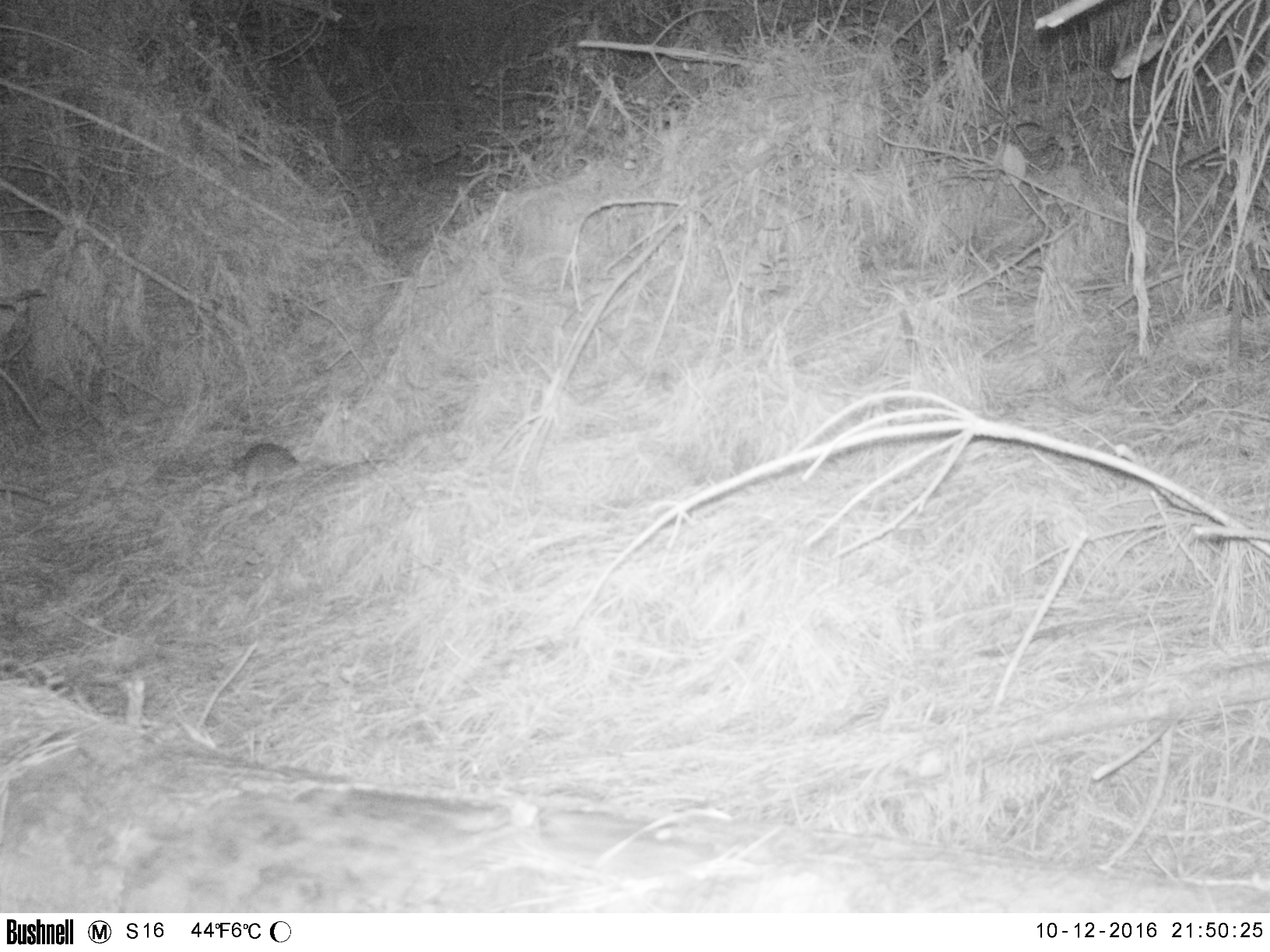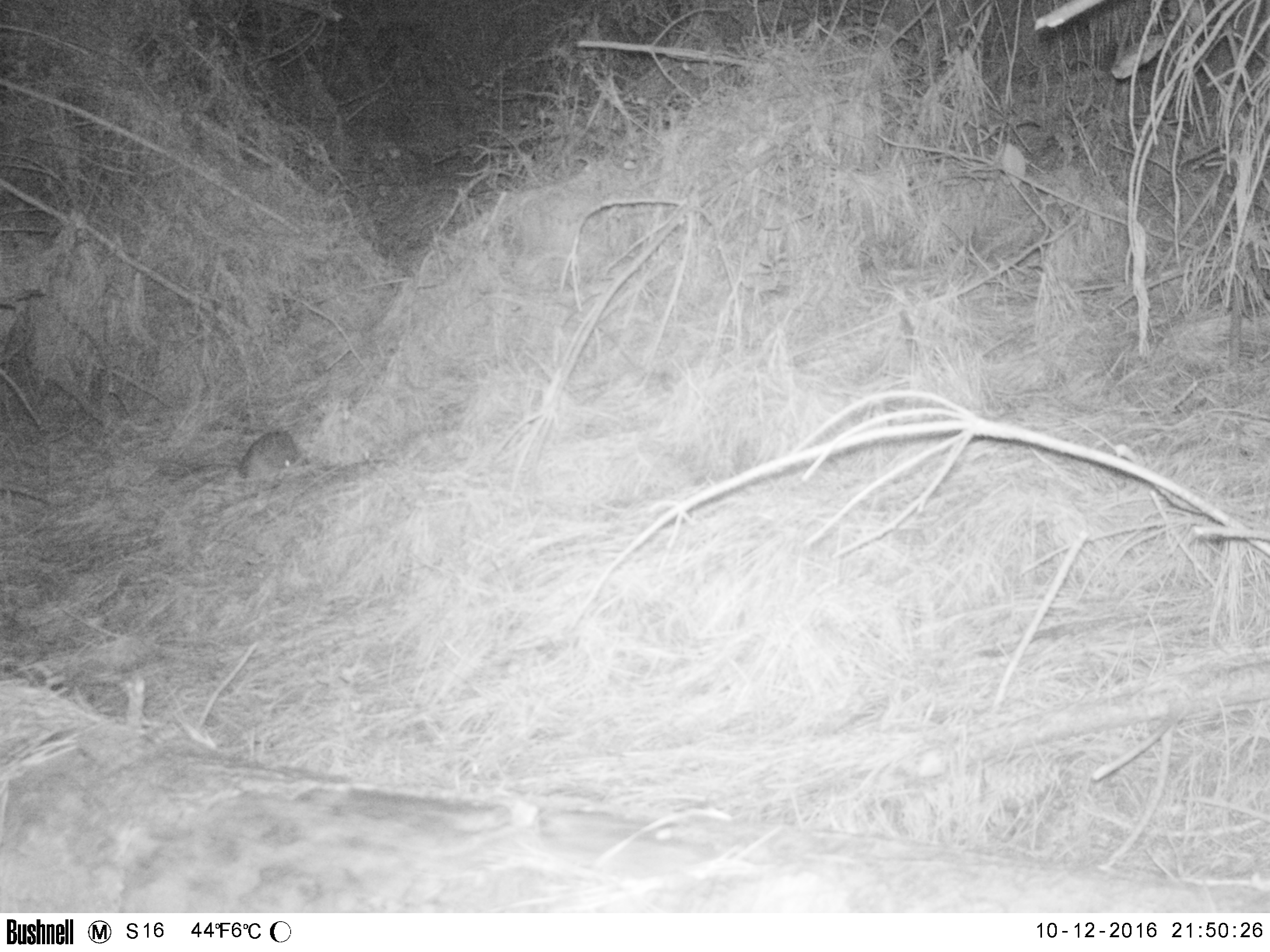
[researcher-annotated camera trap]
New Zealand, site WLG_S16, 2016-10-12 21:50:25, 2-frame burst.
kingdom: Animalia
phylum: Chordata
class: Mammalia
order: Rodentia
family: Muridae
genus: Rattus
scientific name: Rattus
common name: rat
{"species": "rat (Rattus)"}